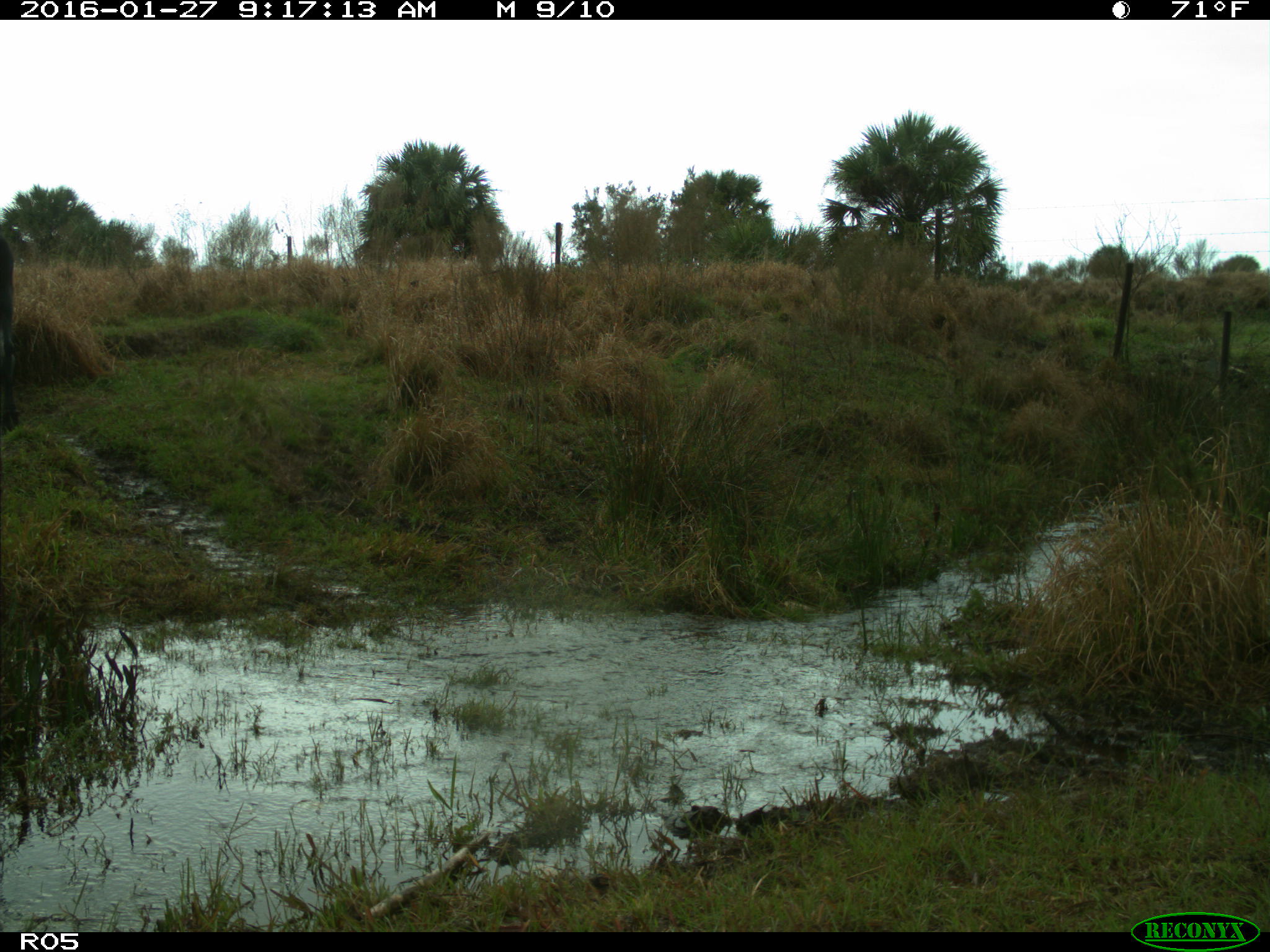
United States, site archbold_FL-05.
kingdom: Animalia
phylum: Chordata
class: Mammalia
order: Artiodactyla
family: Bovidae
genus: Bos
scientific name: Bos taurus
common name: domestic cow